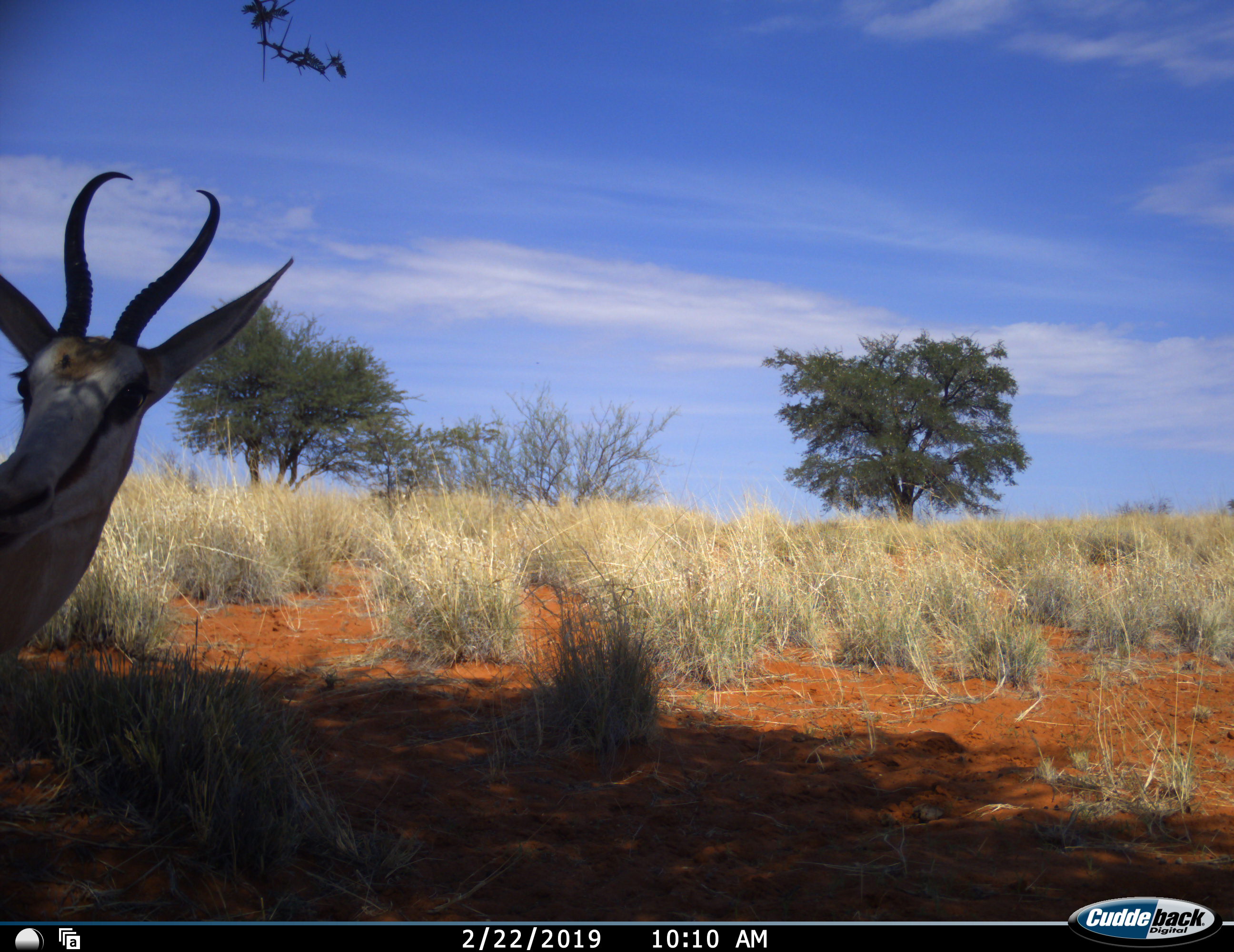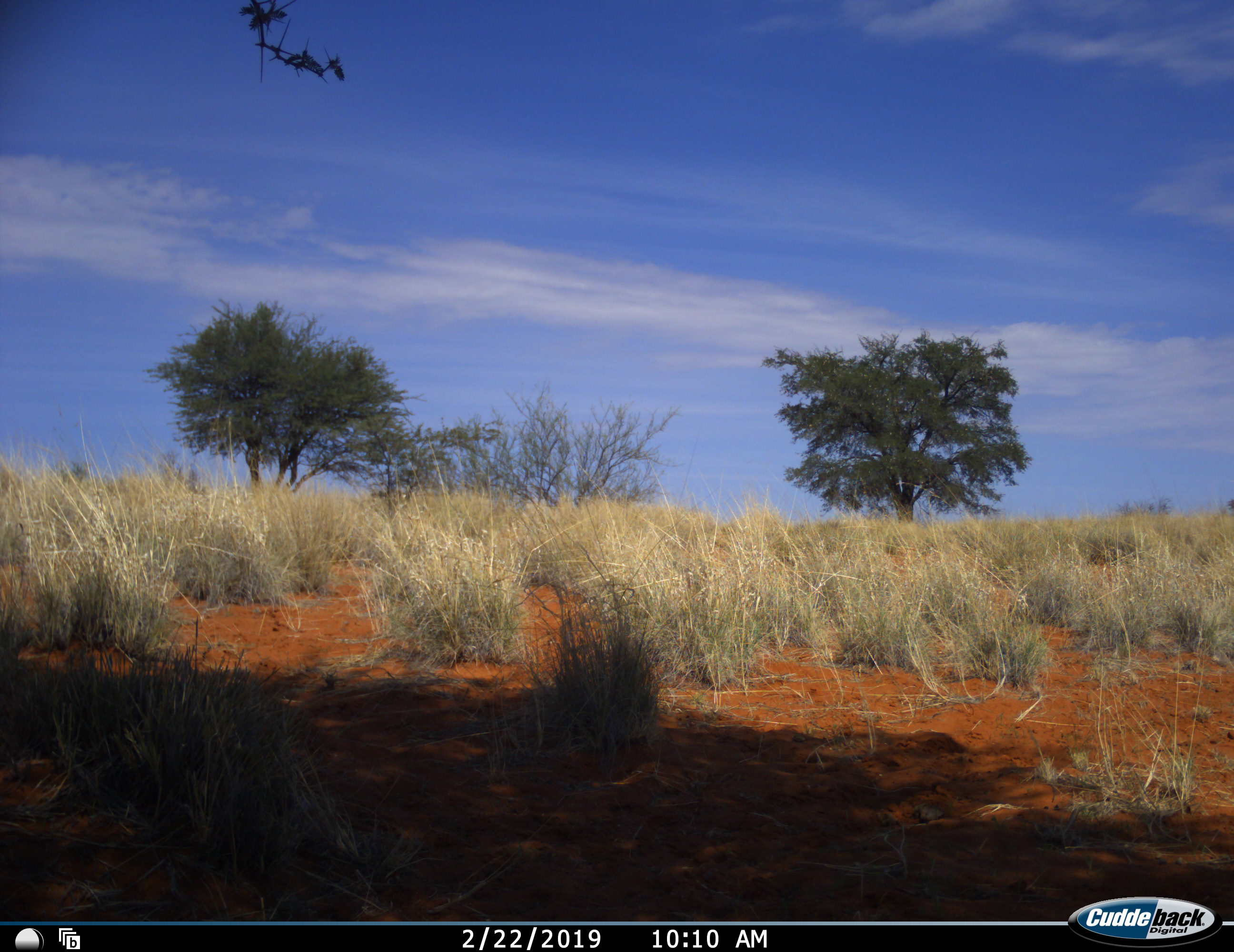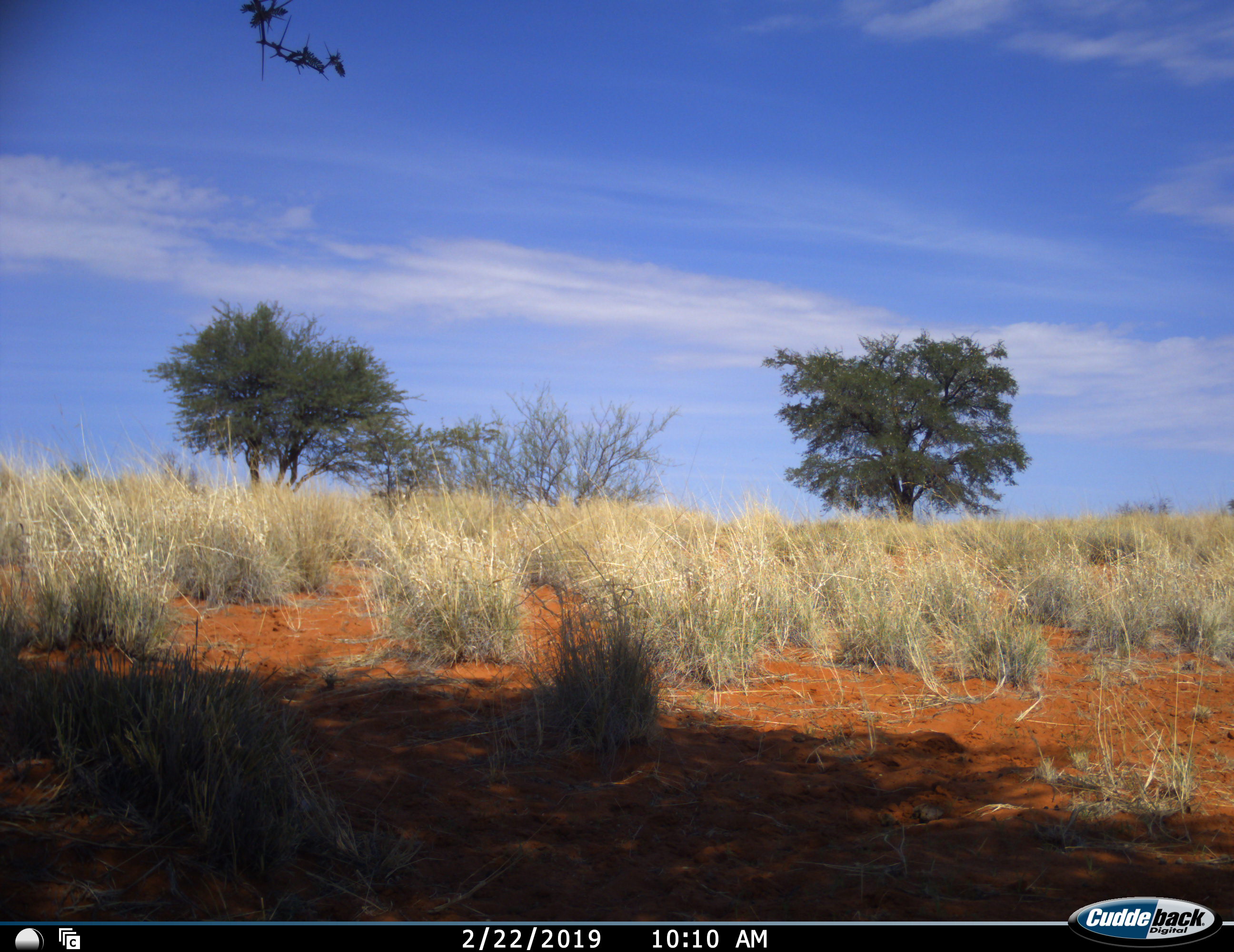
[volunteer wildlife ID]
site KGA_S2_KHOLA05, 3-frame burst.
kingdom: Animalia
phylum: Chordata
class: Mammalia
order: Artiodactyla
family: Bovidae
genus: Antidorcas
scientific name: Antidorcas marsupialis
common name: springbok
Springbok (Antidorcas marsupialis), count 1. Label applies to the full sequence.